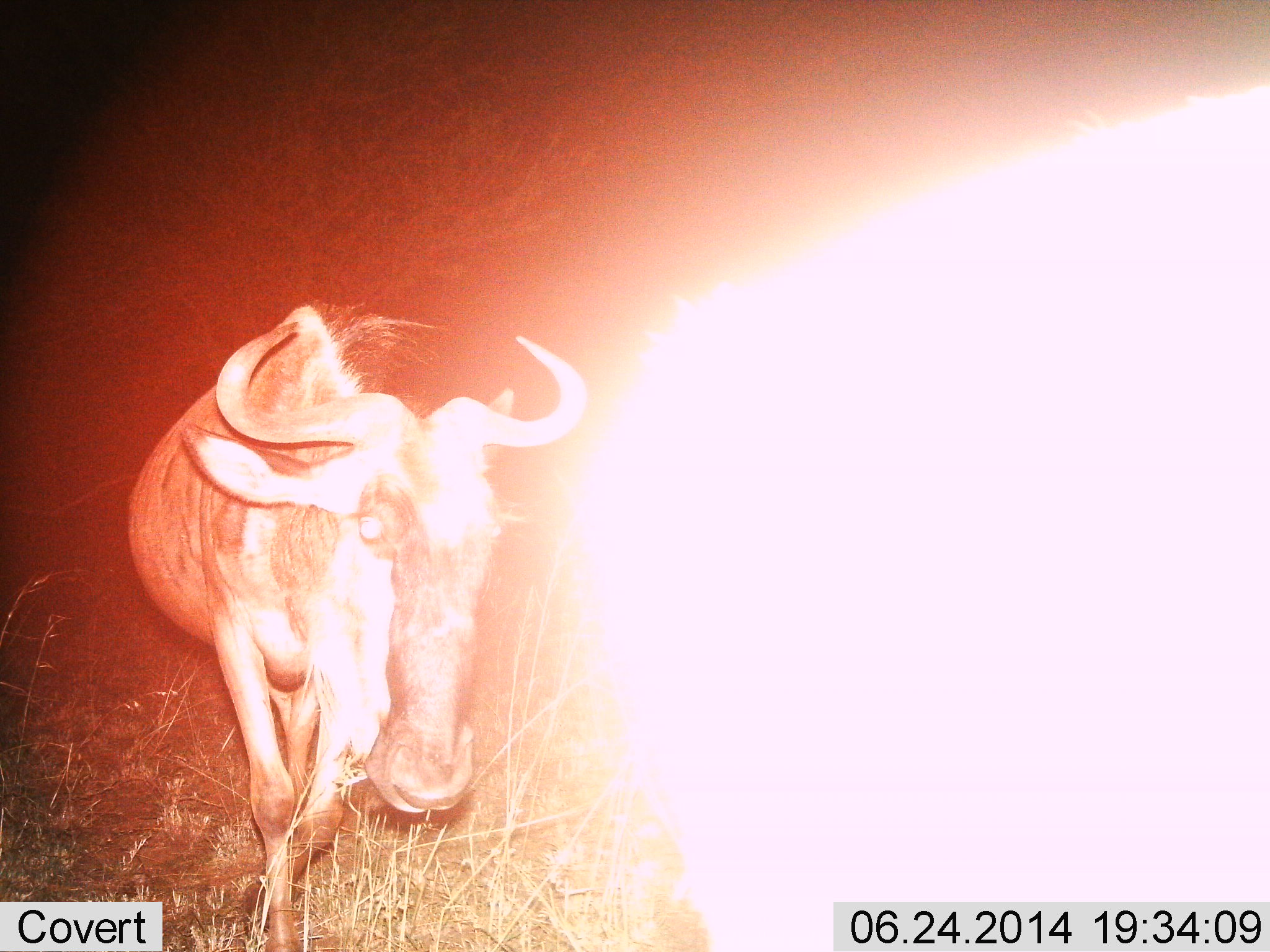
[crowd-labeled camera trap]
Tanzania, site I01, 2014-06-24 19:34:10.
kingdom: Animalia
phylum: Chordata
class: Mammalia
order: Artiodactyla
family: Bovidae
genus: Connochaetes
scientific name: Connochaetes taurinus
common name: blue wildebeest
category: wildebeest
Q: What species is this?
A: Wildebeest (blue wildebeest) (Connochaetes taurinus).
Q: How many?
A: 1.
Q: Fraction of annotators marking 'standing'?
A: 20%.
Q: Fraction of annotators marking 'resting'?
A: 0%.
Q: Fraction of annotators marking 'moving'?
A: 80%.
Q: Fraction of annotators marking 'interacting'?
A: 0%.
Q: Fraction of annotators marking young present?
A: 0%.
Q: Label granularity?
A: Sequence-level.